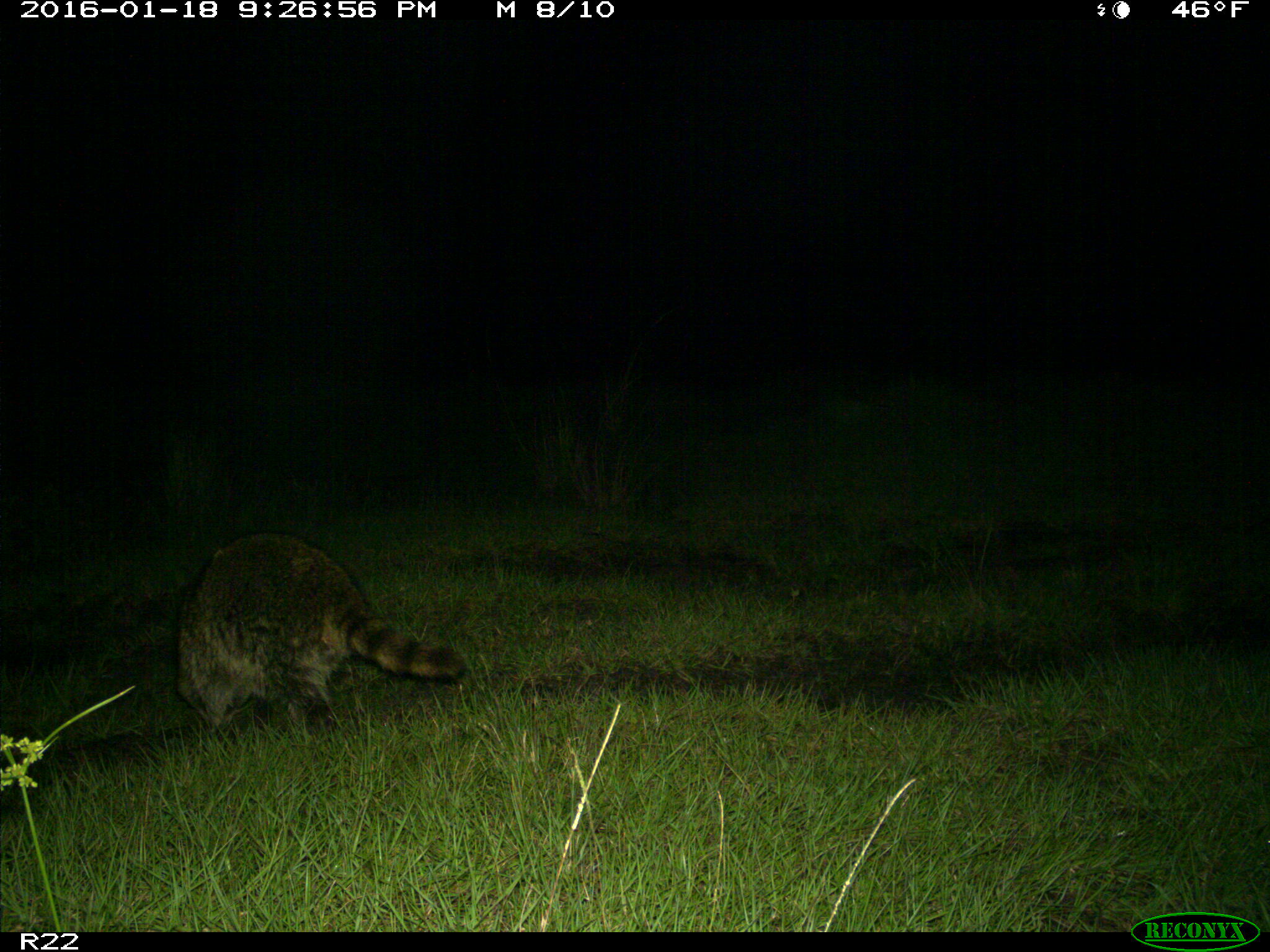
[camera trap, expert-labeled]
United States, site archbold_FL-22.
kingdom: Animalia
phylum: Chordata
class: Mammalia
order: Carnivora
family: Procyonidae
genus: Procyon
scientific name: Procyon lotor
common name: common raccoon